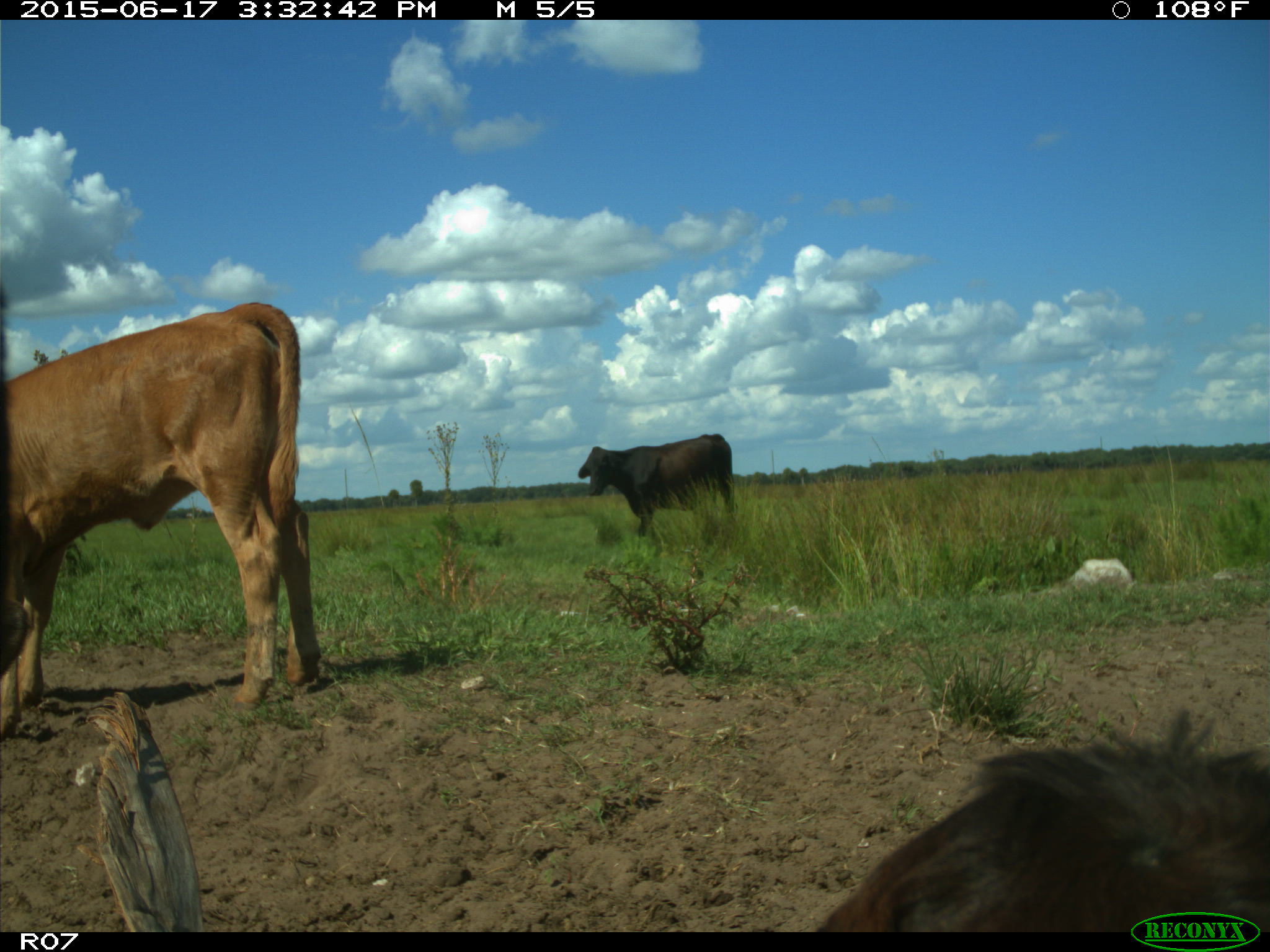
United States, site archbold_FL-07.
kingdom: Animalia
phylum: Chordata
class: Mammalia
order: Artiodactyla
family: Bovidae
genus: Bos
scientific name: Bos taurus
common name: domestic cow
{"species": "Bos taurus (domestic cow)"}